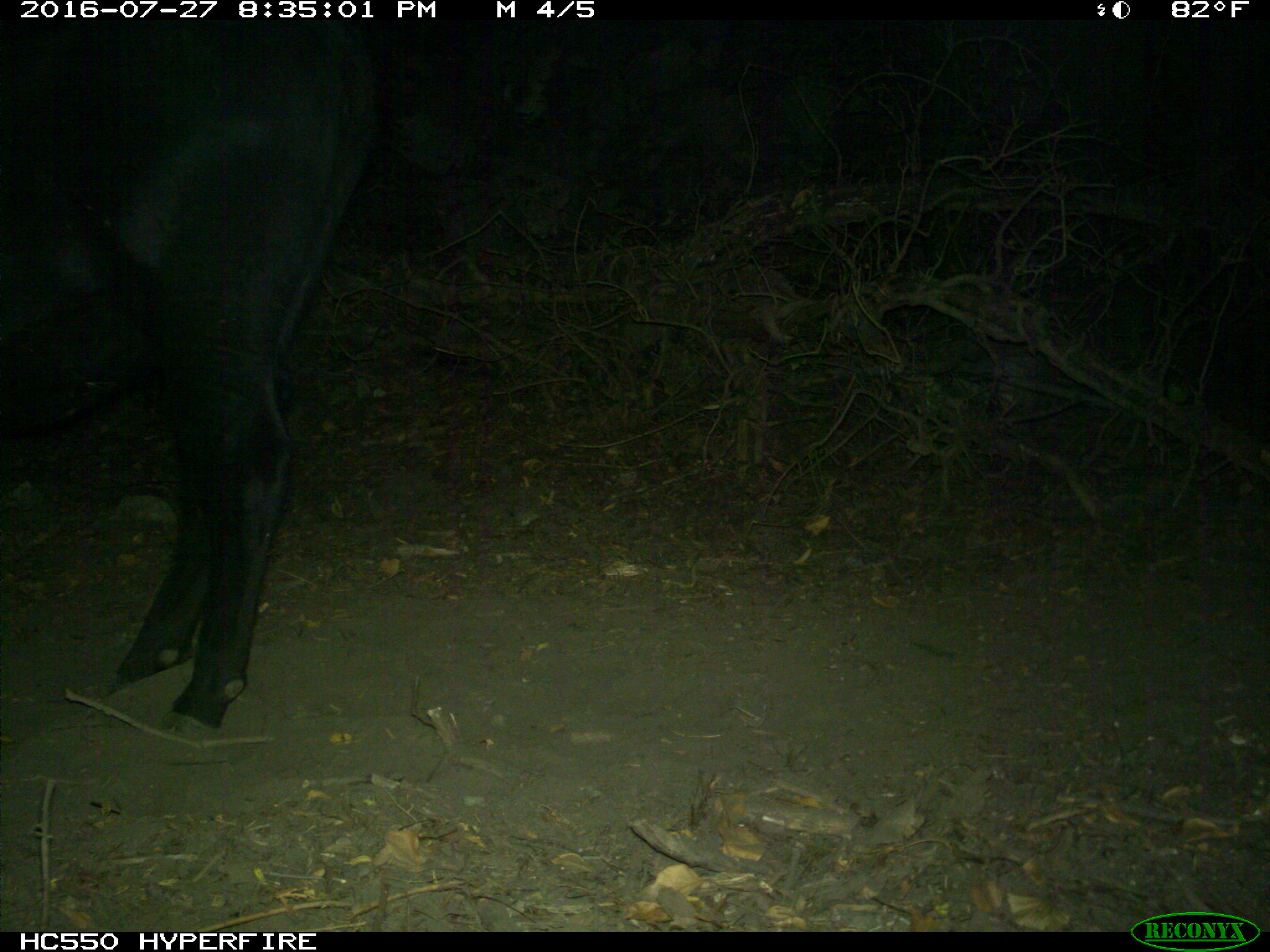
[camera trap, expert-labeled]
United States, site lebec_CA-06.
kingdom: Animalia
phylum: Chordata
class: Mammalia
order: Artiodactyla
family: Bovidae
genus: Bos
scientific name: Bos taurus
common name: domestic cow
Bos taurus (domestic cow).